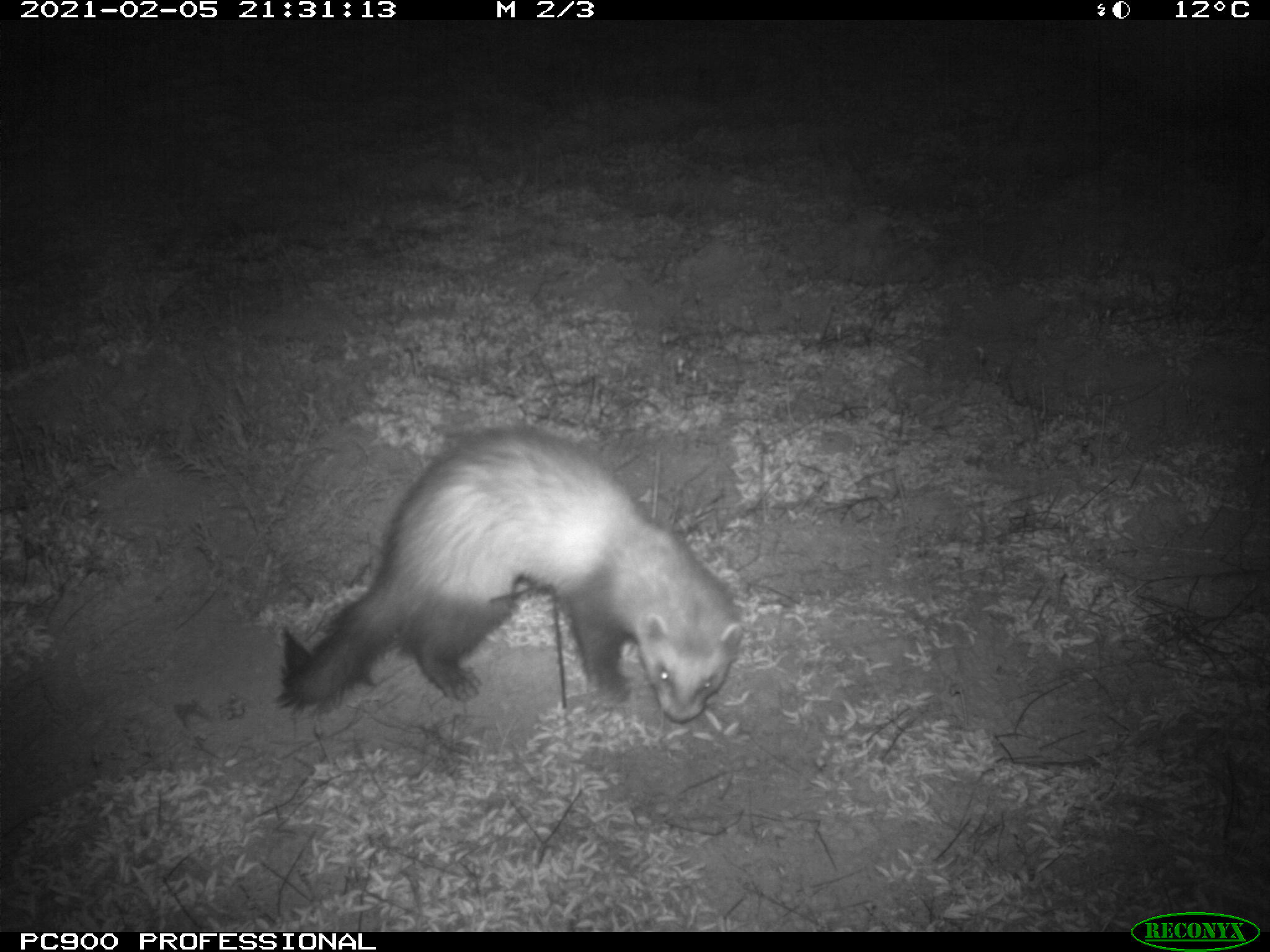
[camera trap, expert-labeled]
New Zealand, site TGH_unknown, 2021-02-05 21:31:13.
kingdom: Animalia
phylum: Chordata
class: Mammalia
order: Carnivora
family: Mustelidae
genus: Mustela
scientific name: Mustela furo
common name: ferret